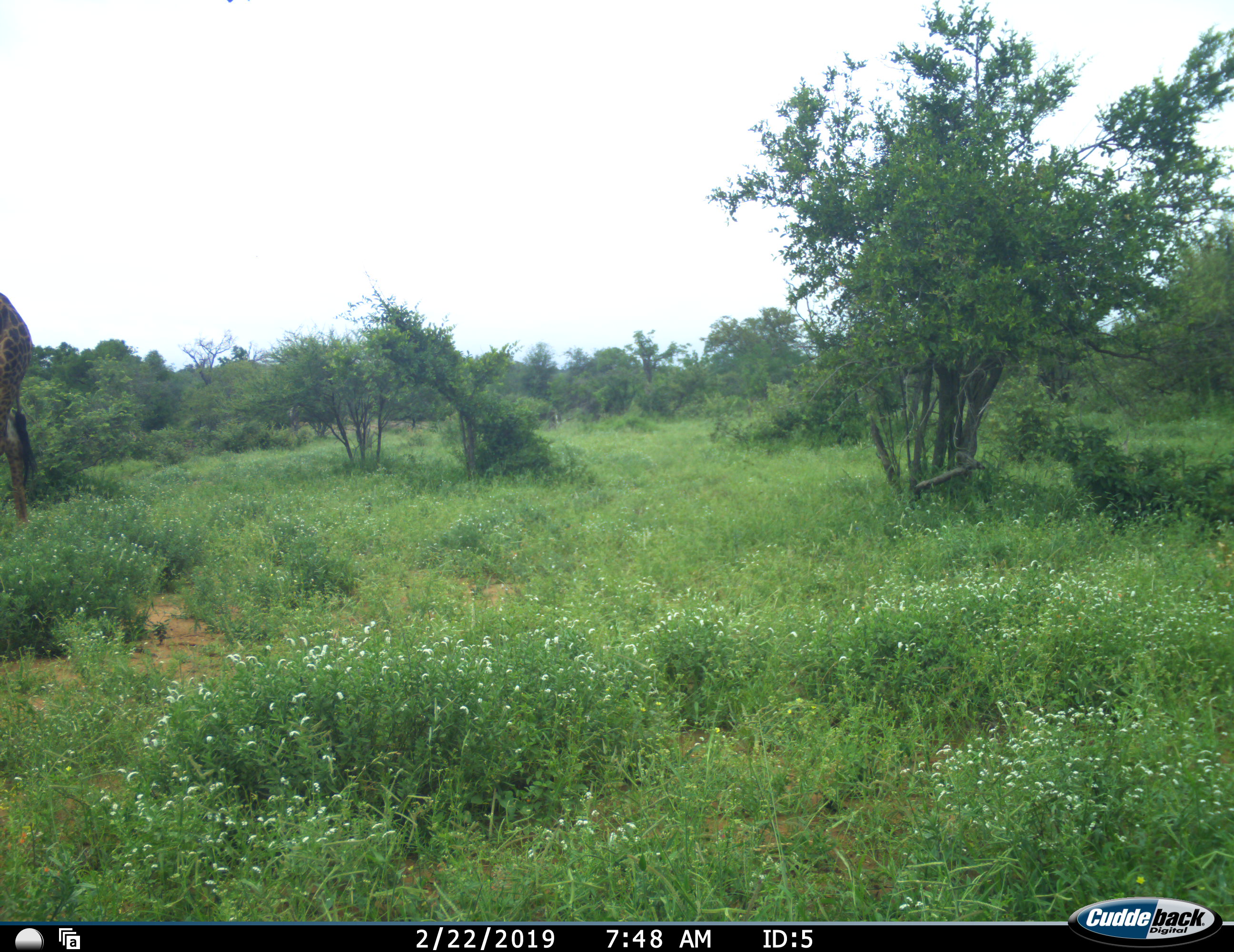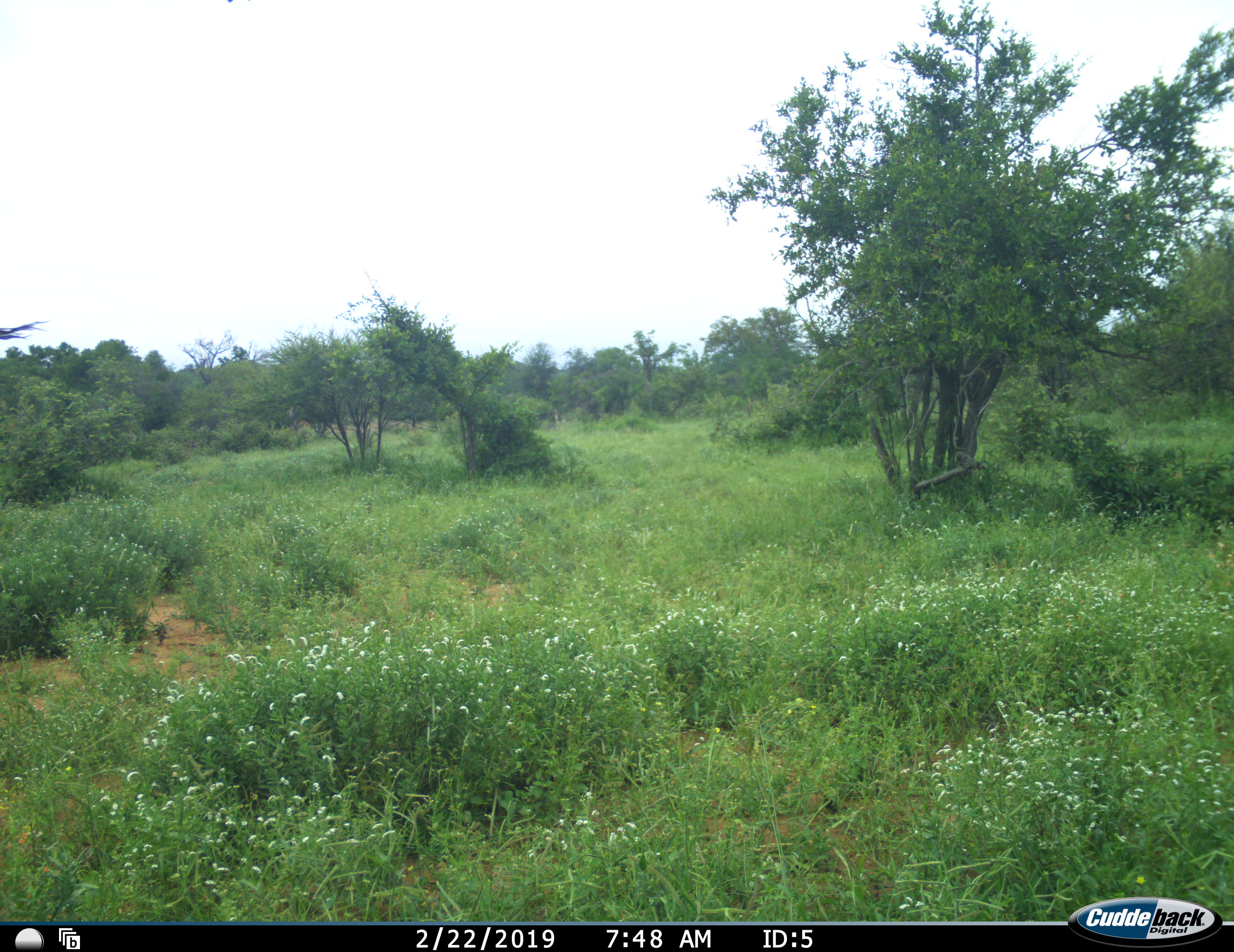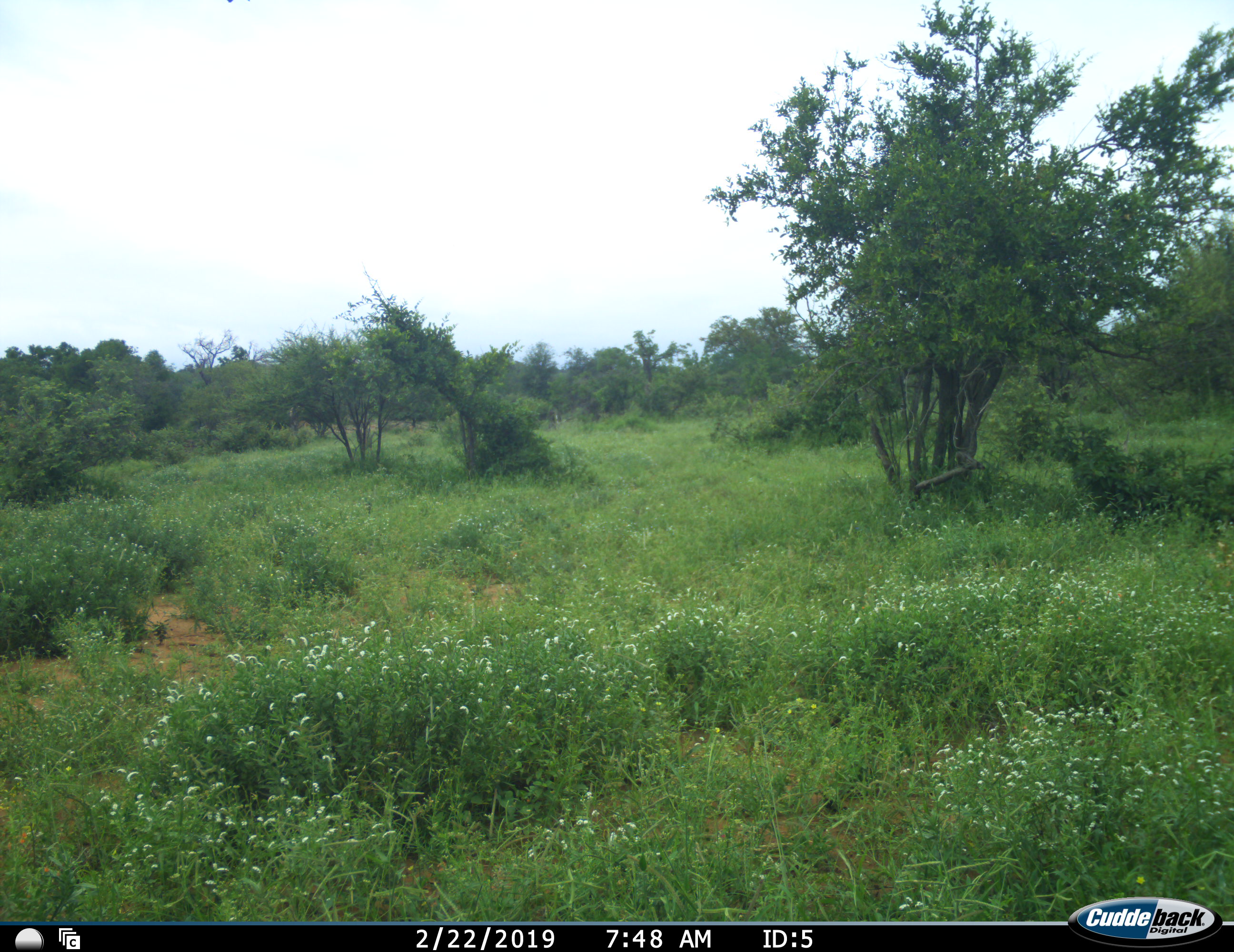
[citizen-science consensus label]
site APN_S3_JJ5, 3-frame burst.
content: unidentified animal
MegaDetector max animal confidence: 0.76